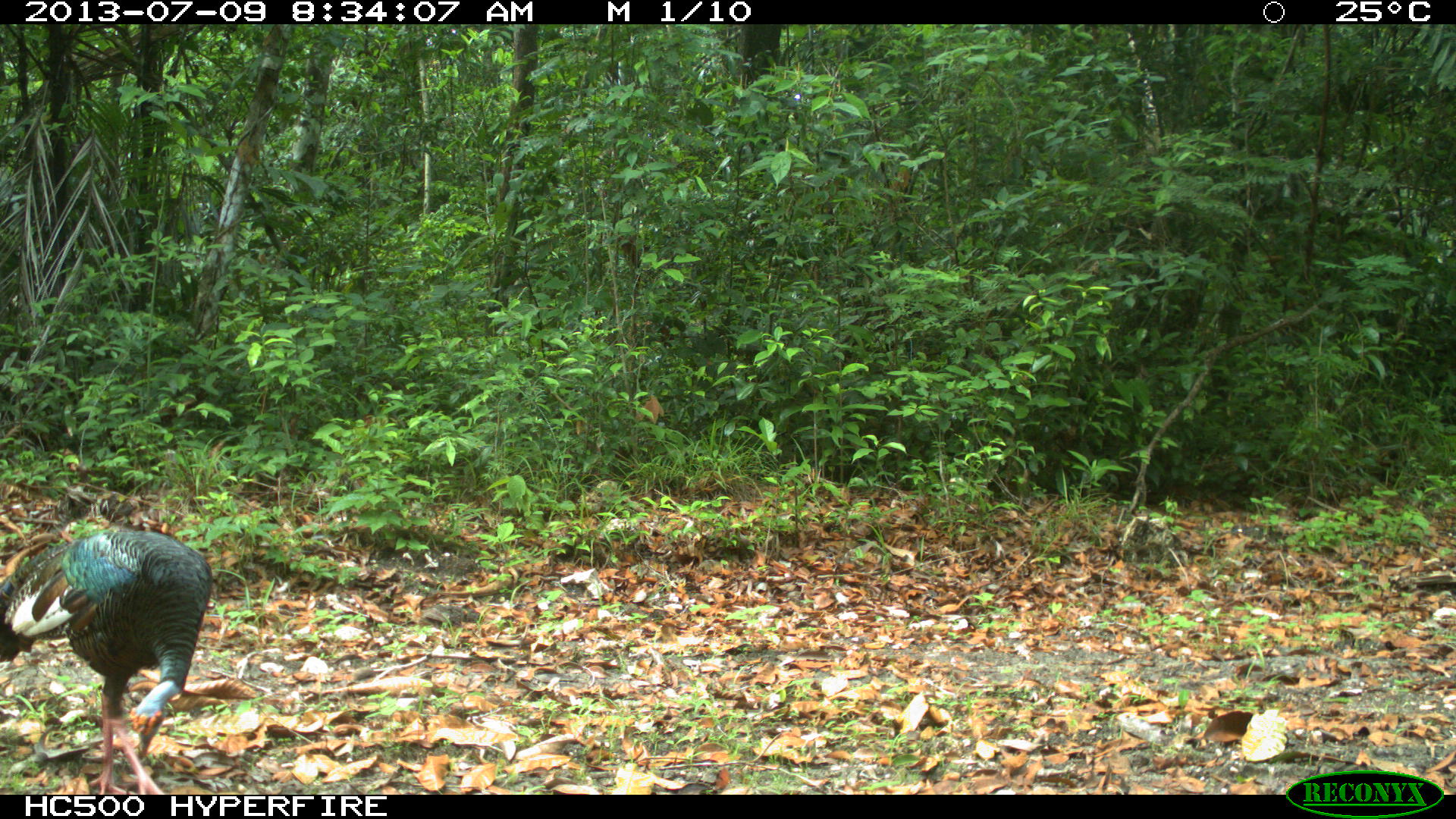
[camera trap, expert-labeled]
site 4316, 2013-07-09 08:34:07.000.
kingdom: Animalia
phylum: Chordata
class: Aves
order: Galliformes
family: Phasianidae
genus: Meleagris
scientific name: Meleagris ocellata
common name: ocellated turkey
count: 1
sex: male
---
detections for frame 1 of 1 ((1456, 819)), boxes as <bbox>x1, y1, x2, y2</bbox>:
meleagris ocellata: <bbox>0, 530, 213, 794</bbox>